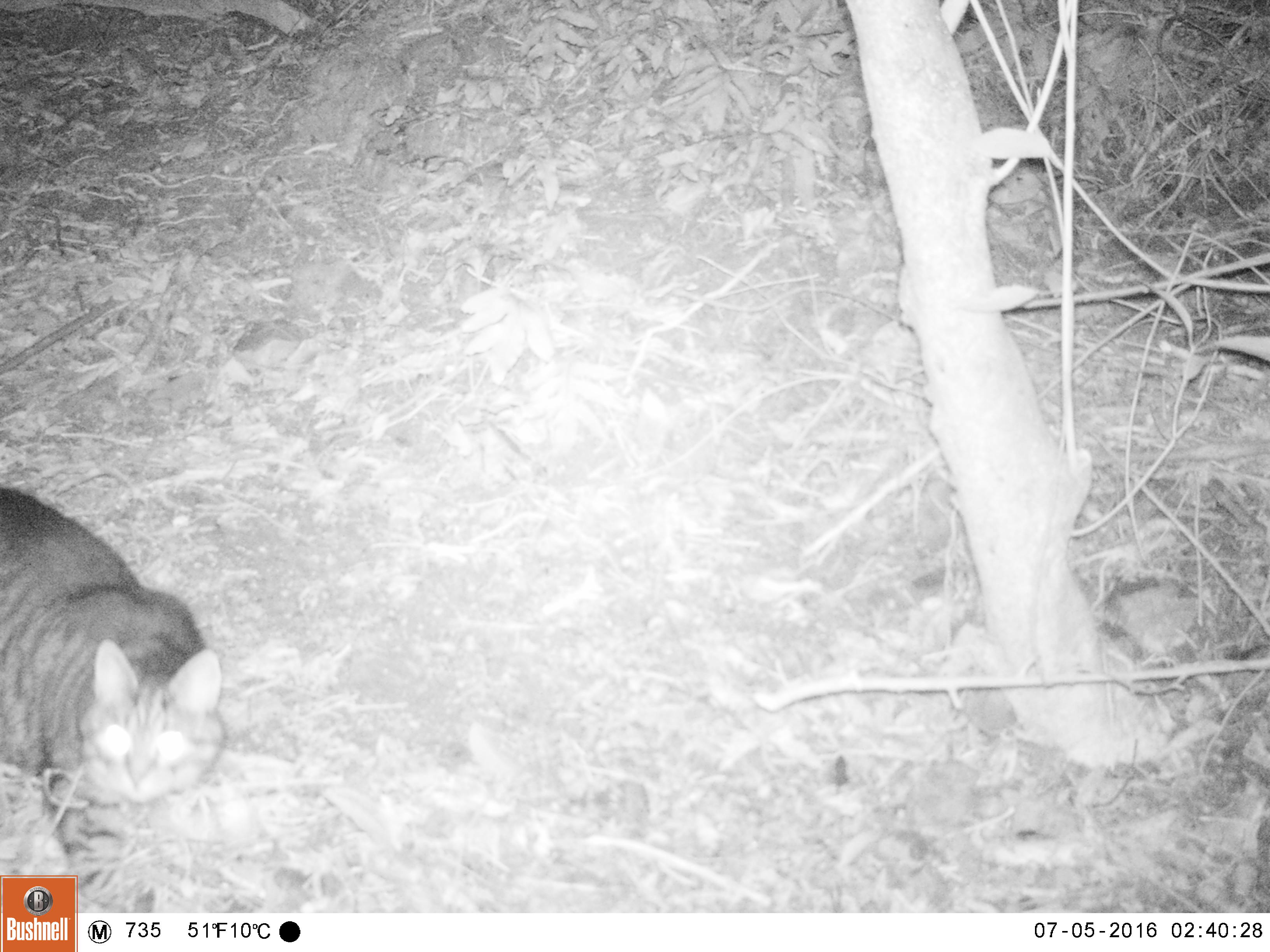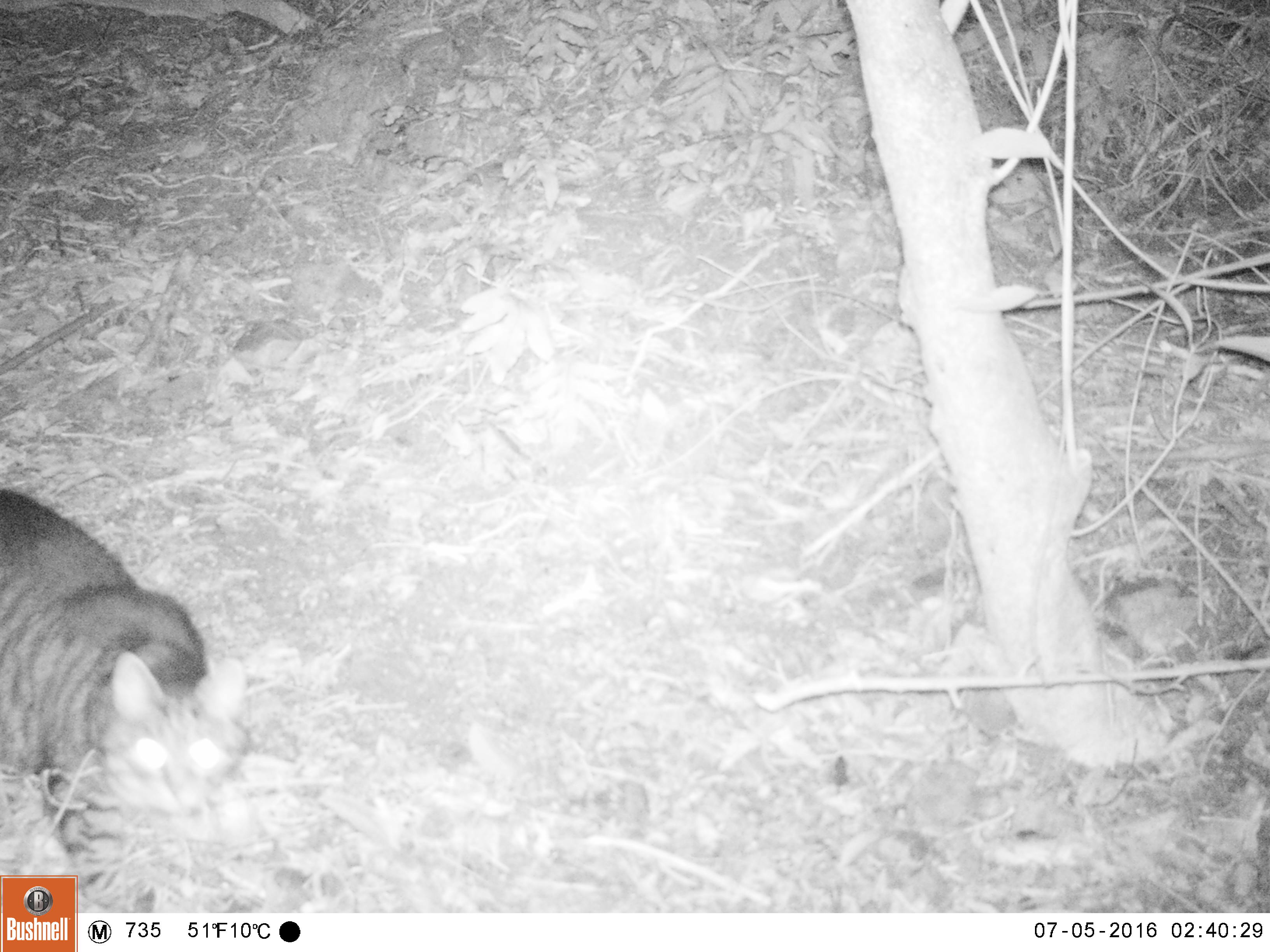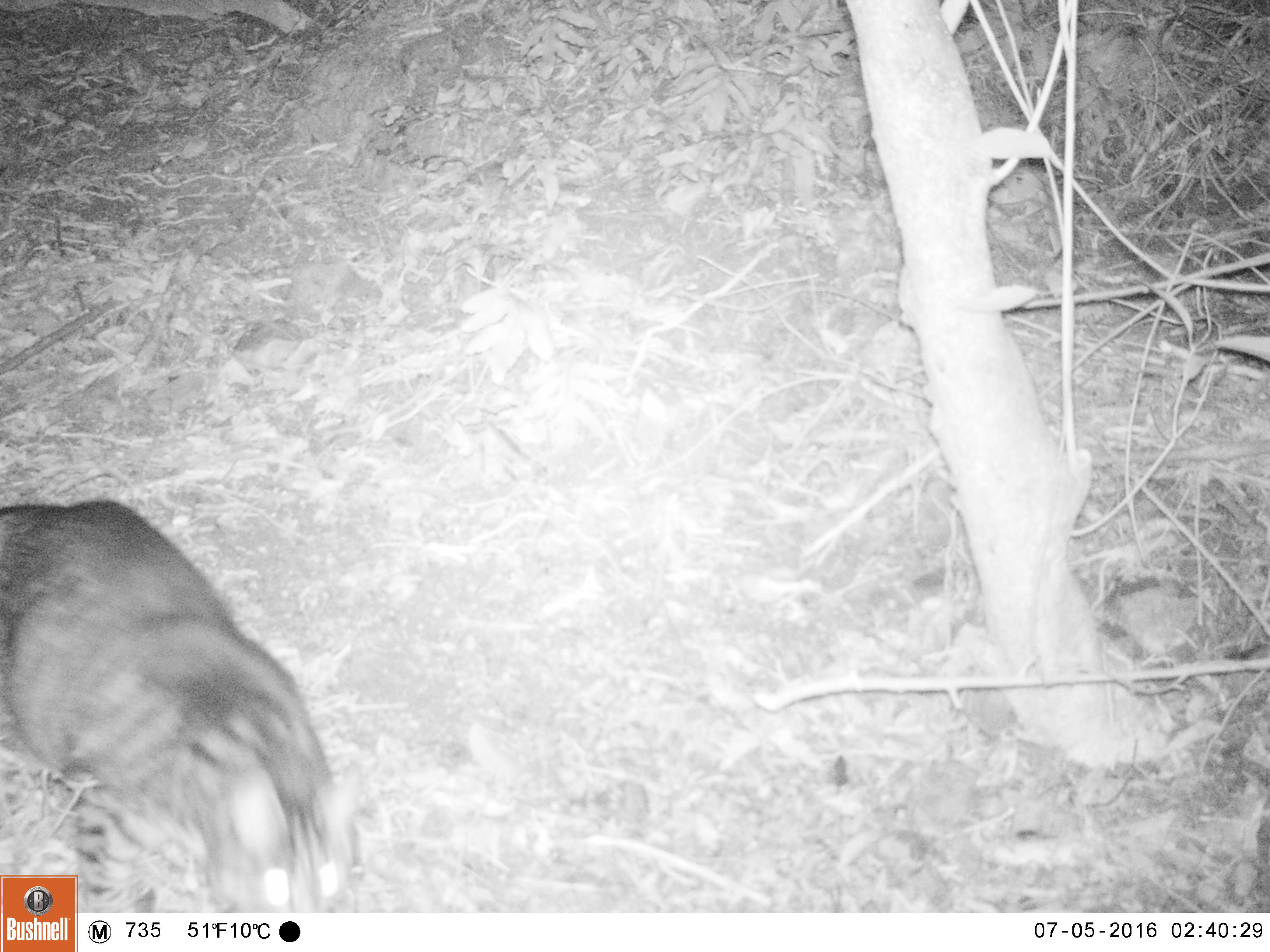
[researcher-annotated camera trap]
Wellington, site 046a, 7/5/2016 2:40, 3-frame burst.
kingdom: Animalia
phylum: Chordata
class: Mammalia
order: Carnivora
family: Felidae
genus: Felis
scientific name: Felis catus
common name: cat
Cat (Felis catus).